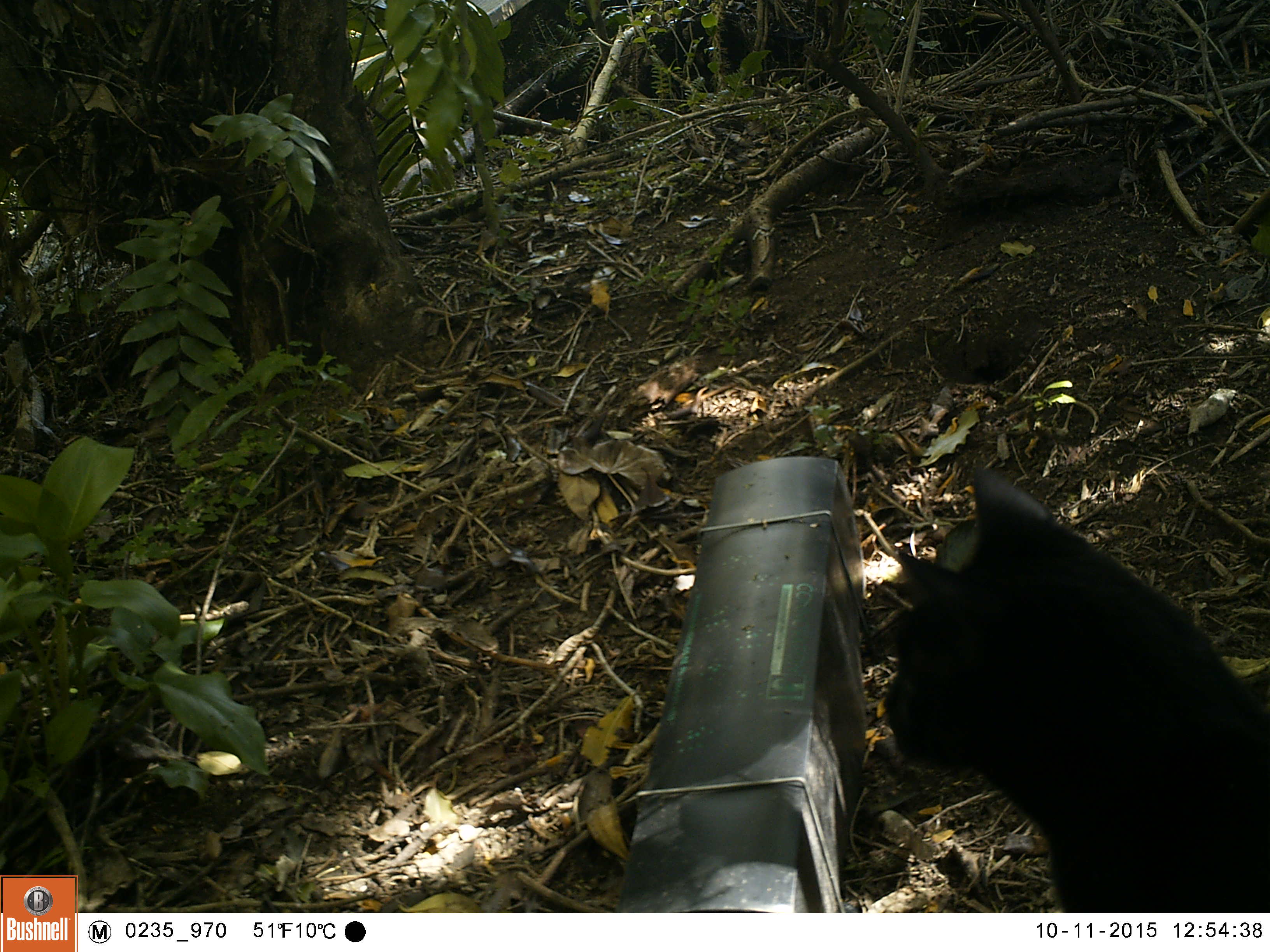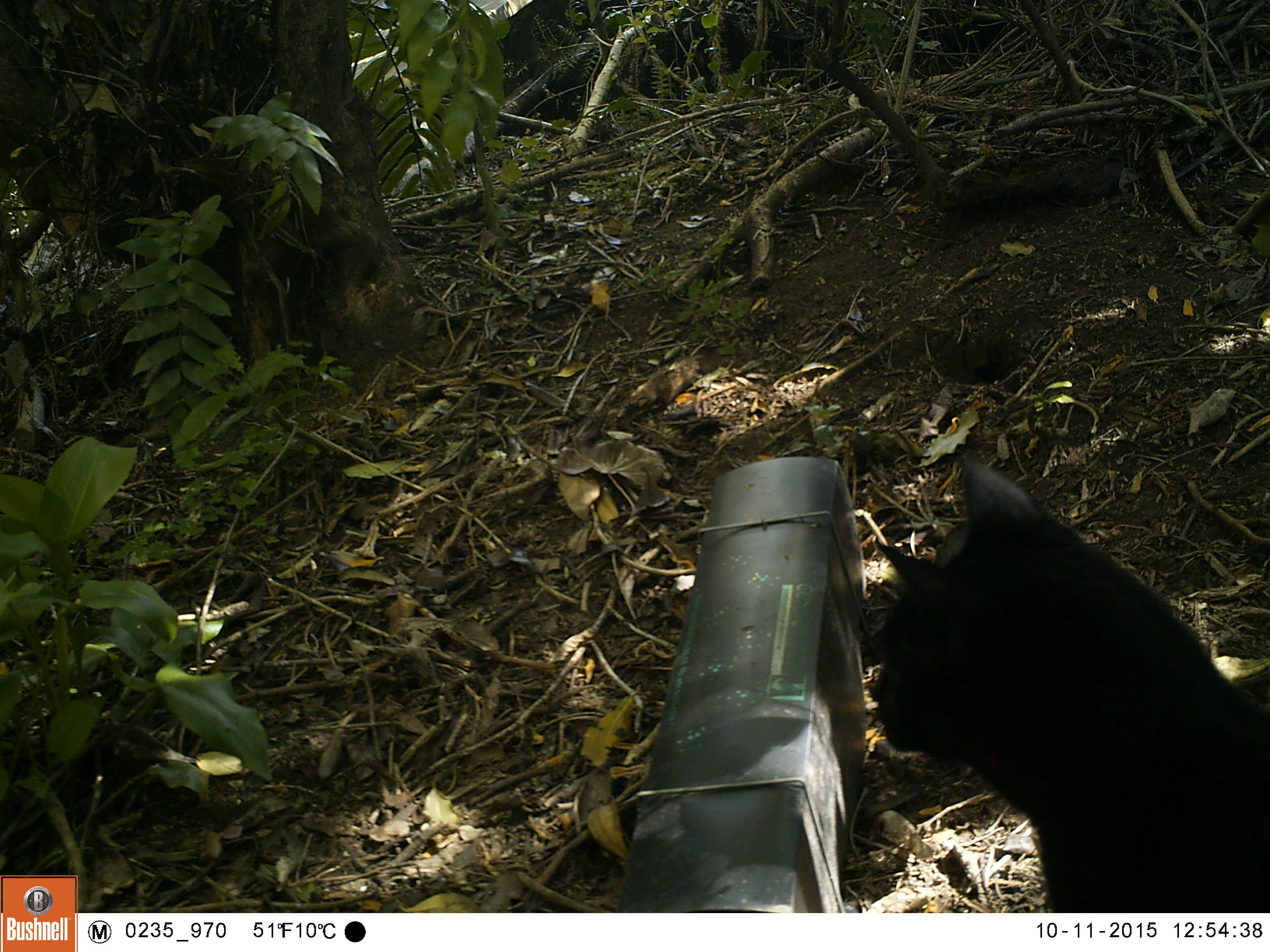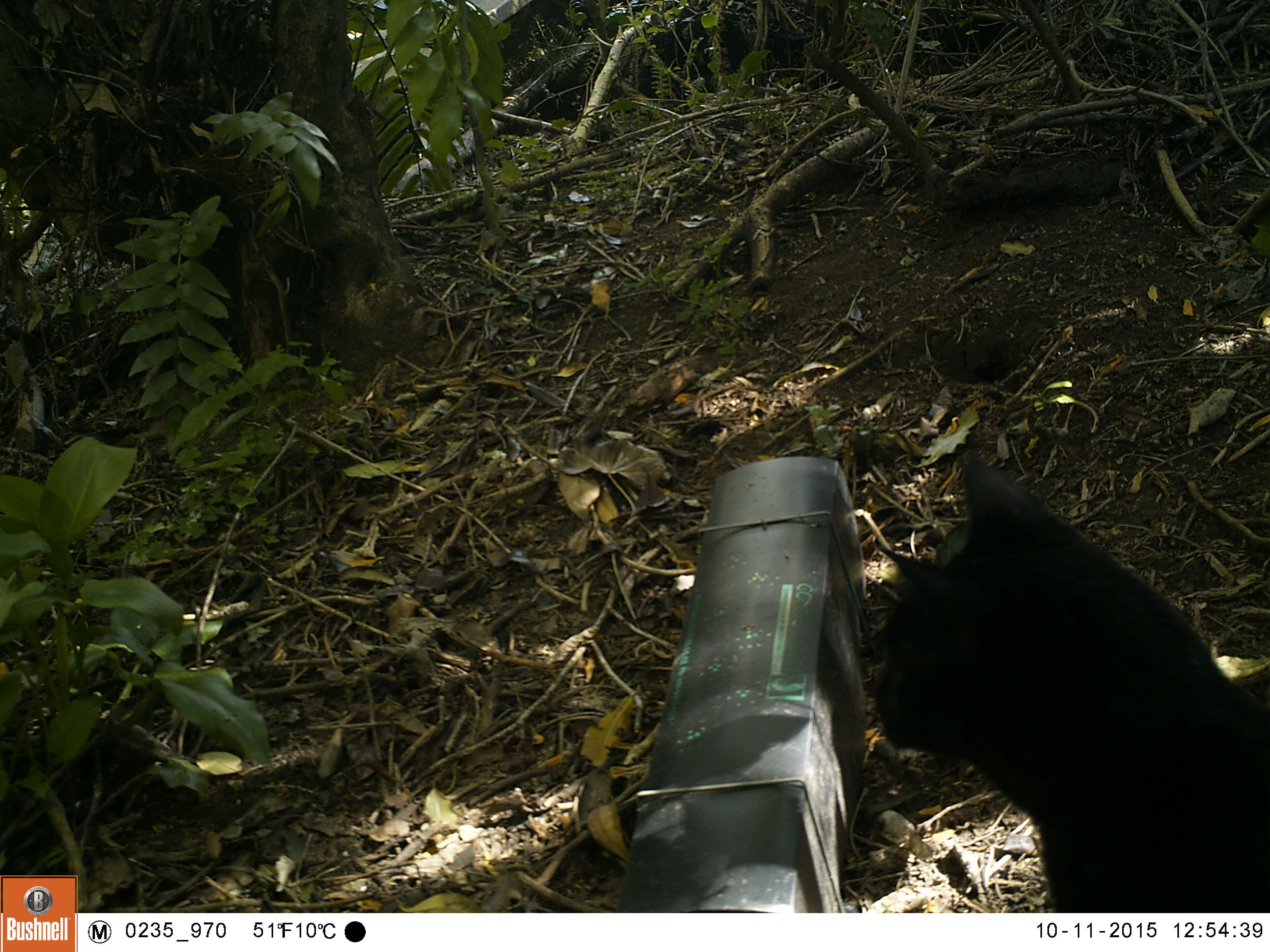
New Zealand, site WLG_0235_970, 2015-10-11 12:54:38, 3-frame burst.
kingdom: Animalia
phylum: Chordata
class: Mammalia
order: Carnivora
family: Felidae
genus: Felis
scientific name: Felis catus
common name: domestic cat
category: cat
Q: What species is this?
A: Cat (domestic cat) (Felis catus).